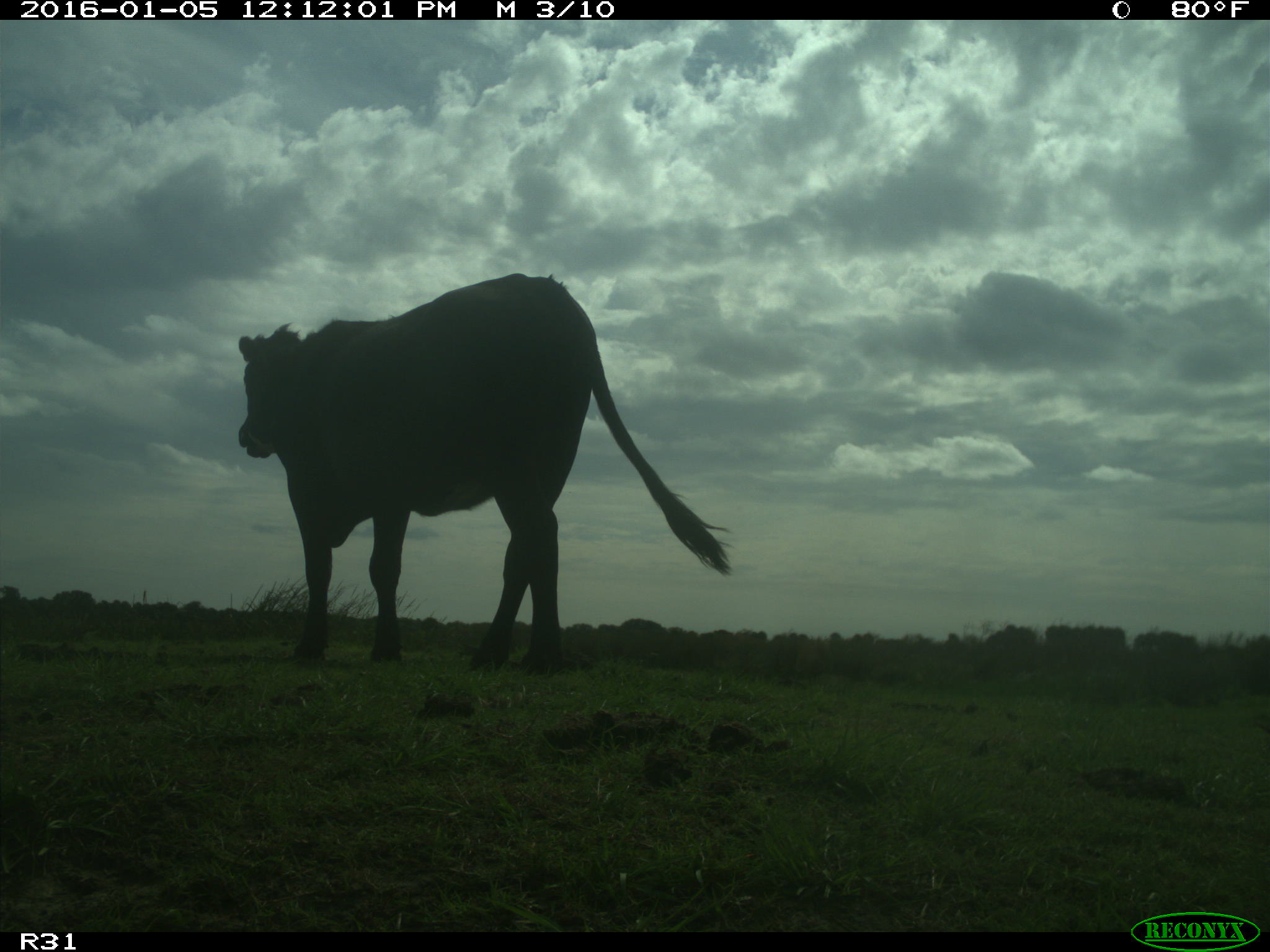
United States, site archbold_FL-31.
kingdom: Animalia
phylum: Chordata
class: Mammalia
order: Artiodactyla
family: Bovidae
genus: Bos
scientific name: Bos taurus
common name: domestic cow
Bos taurus (domestic cow).